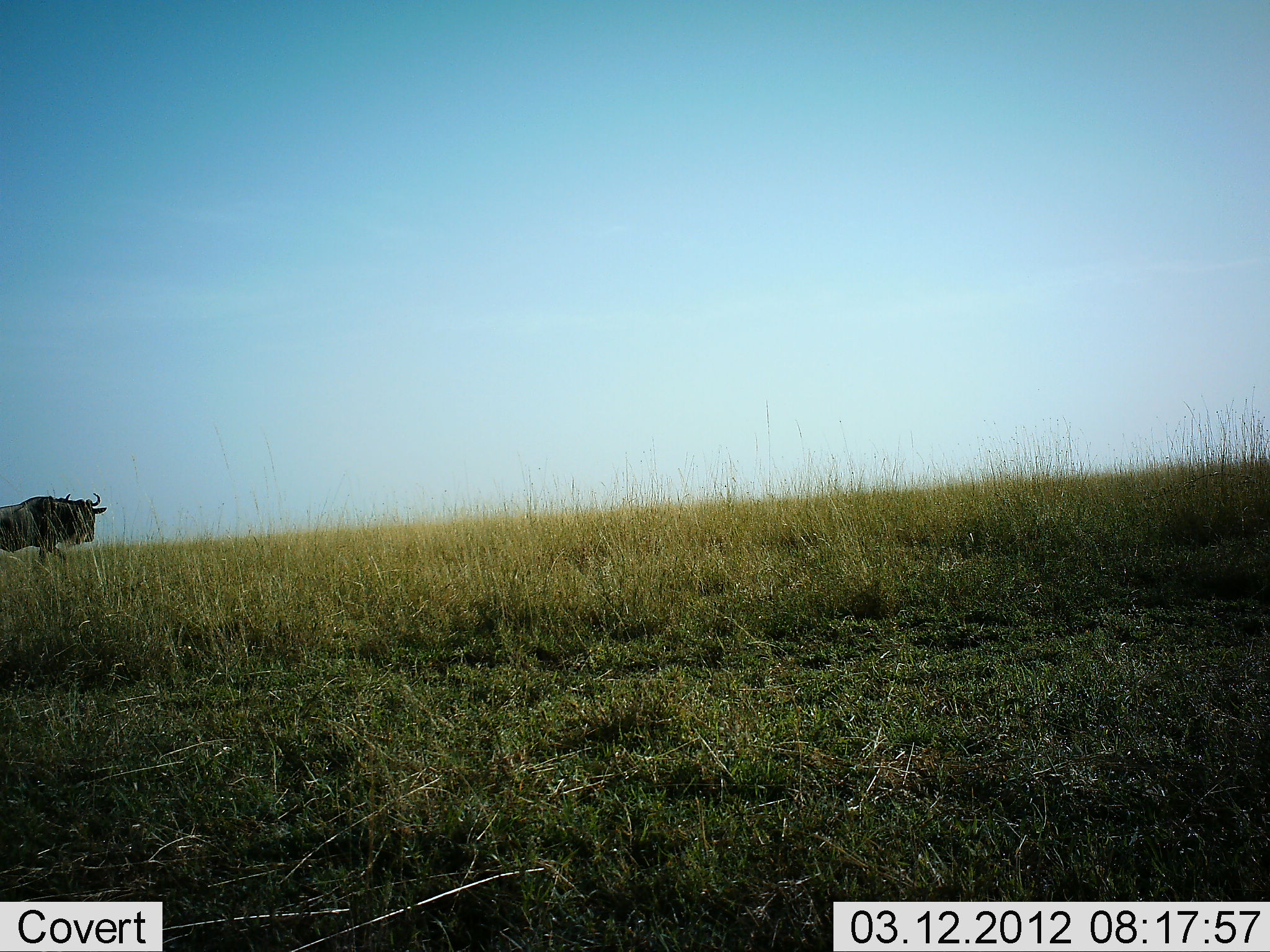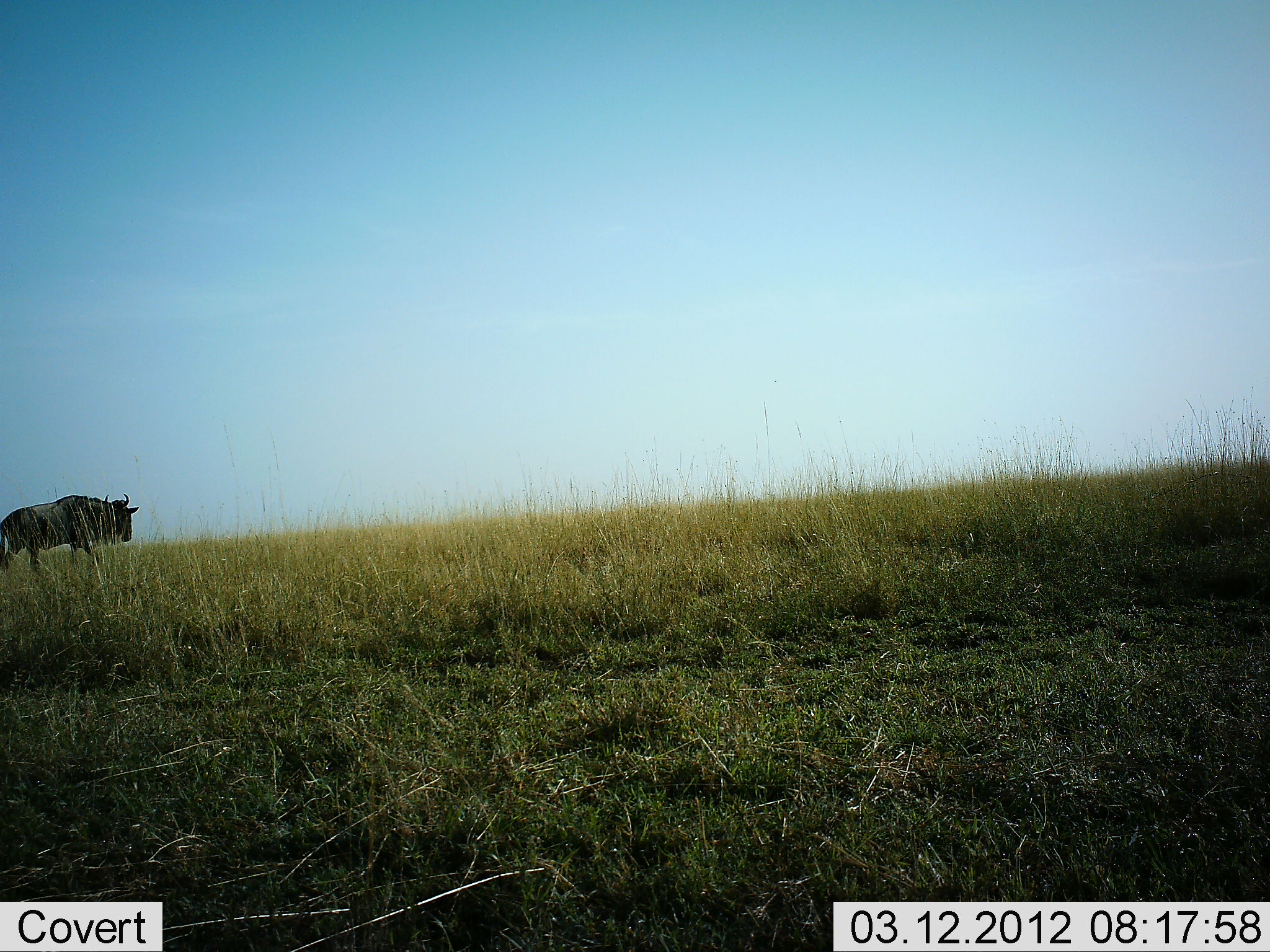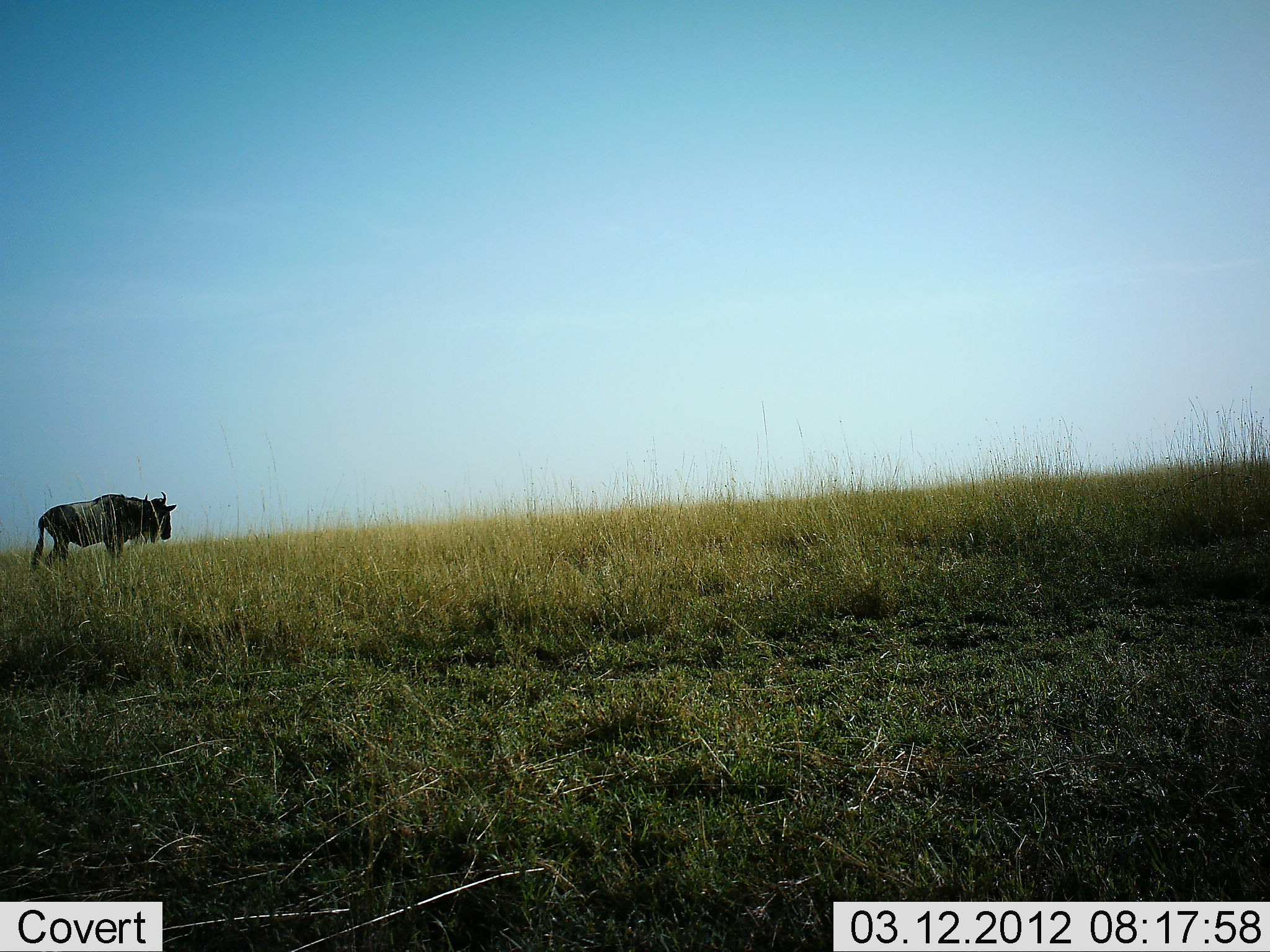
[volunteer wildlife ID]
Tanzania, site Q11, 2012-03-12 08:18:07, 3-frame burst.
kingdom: Animalia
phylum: Chordata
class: Mammalia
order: Artiodactyla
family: Bovidae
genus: Connochaetes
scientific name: Connochaetes taurinus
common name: blue wildebeest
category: wildebeest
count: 1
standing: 0%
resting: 0%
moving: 100%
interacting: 0%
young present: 0%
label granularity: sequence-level